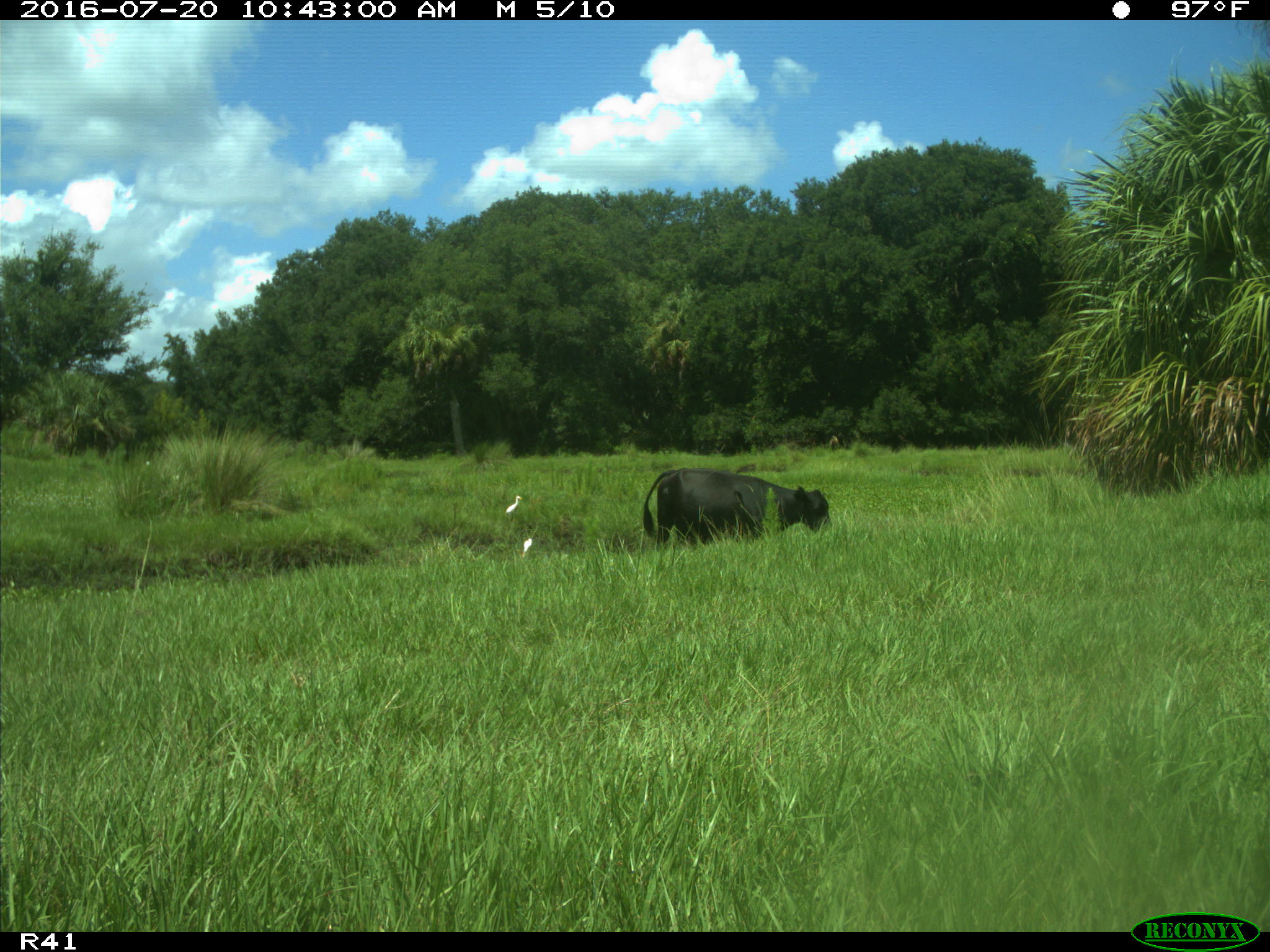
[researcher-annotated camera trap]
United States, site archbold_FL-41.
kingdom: Animalia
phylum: Chordata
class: Mammalia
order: Artiodactyla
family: Bovidae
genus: Bos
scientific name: Bos taurus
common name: domestic cow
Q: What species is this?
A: Bos taurus (domestic cow).